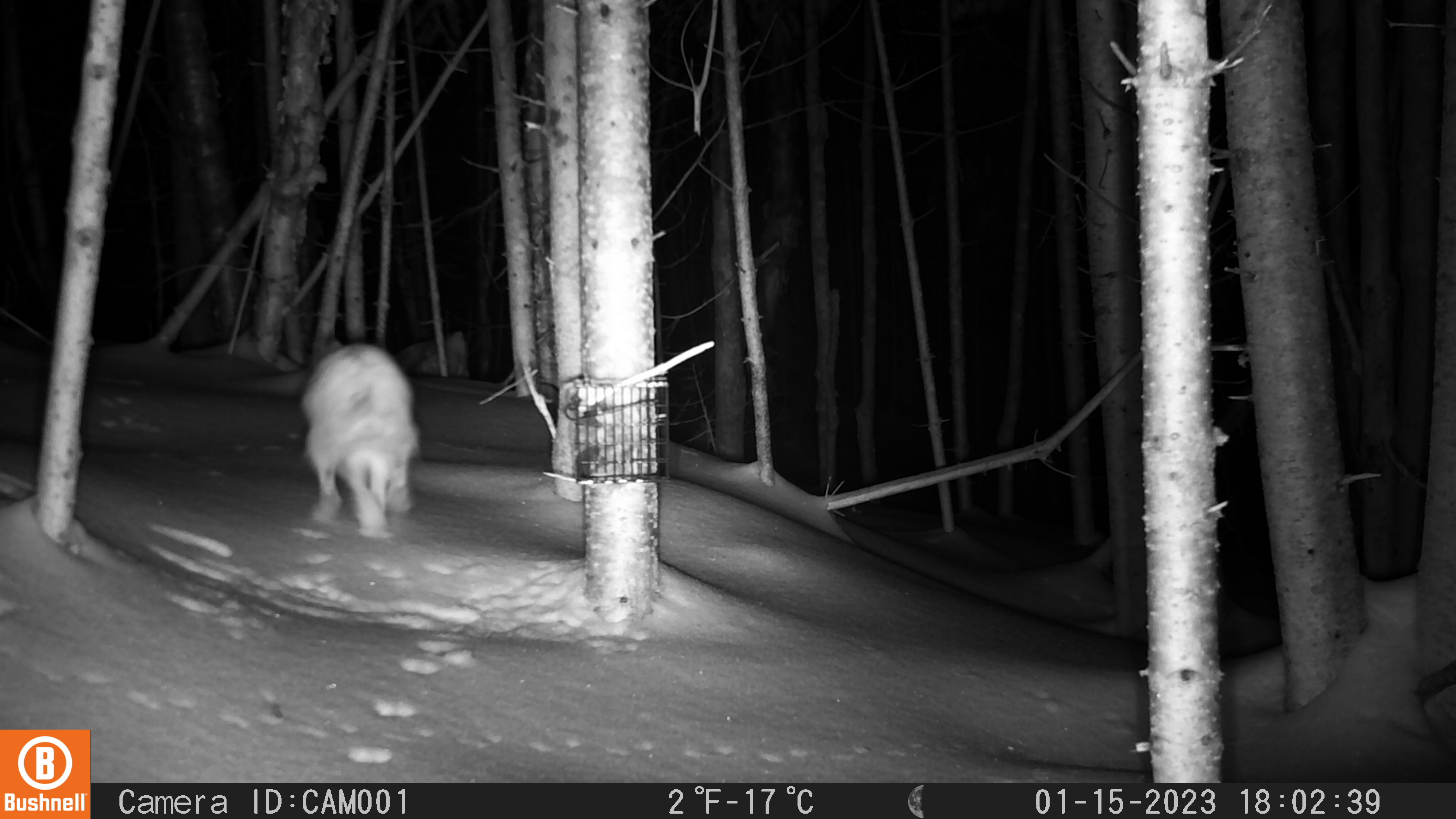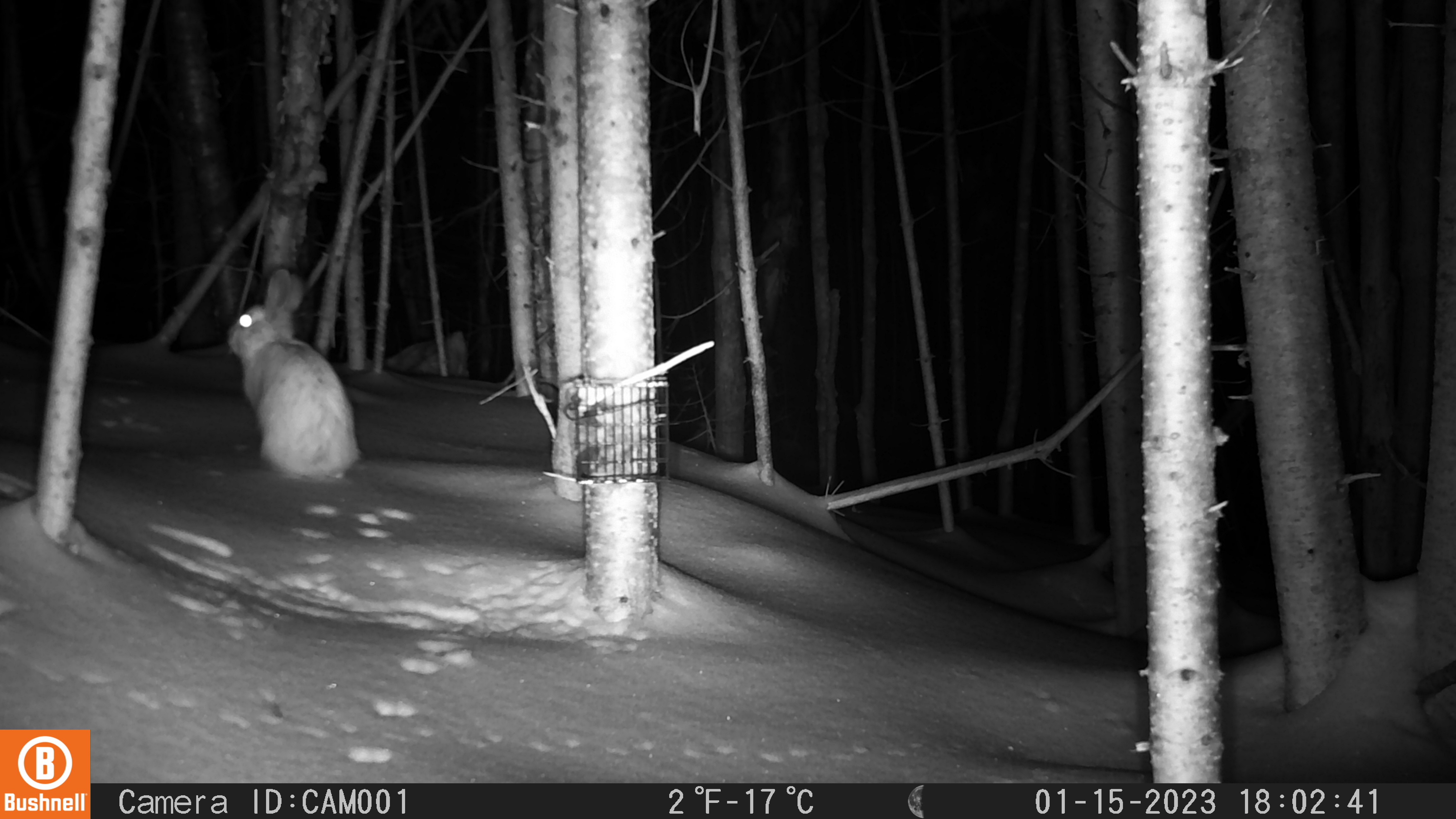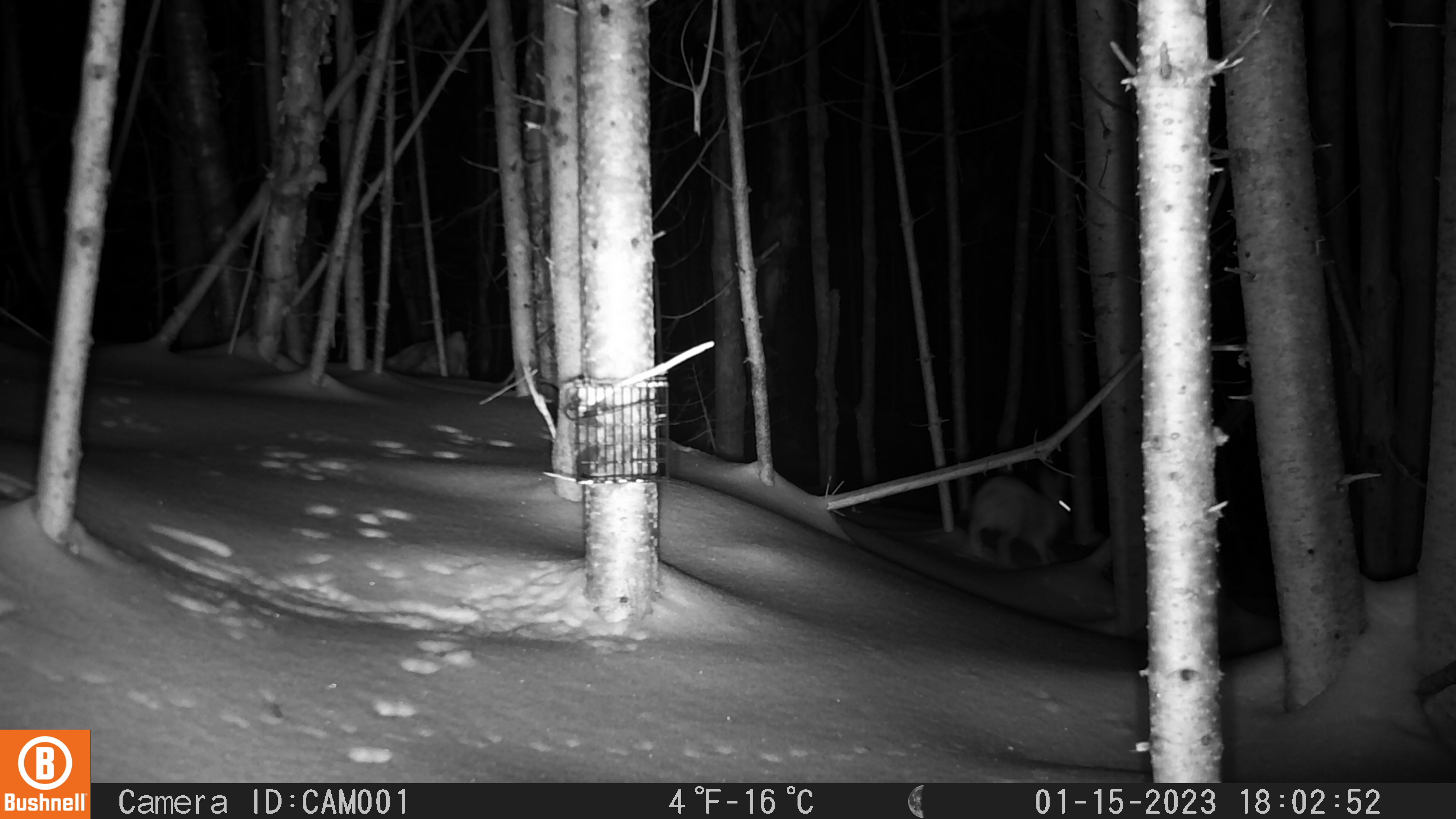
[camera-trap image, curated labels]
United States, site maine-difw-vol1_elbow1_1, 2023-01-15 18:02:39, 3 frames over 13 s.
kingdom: Animalia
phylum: Chordata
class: Mammalia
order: Lagomorpha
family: Leporidae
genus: Lepus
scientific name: Lepus americanus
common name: snowshoe hare